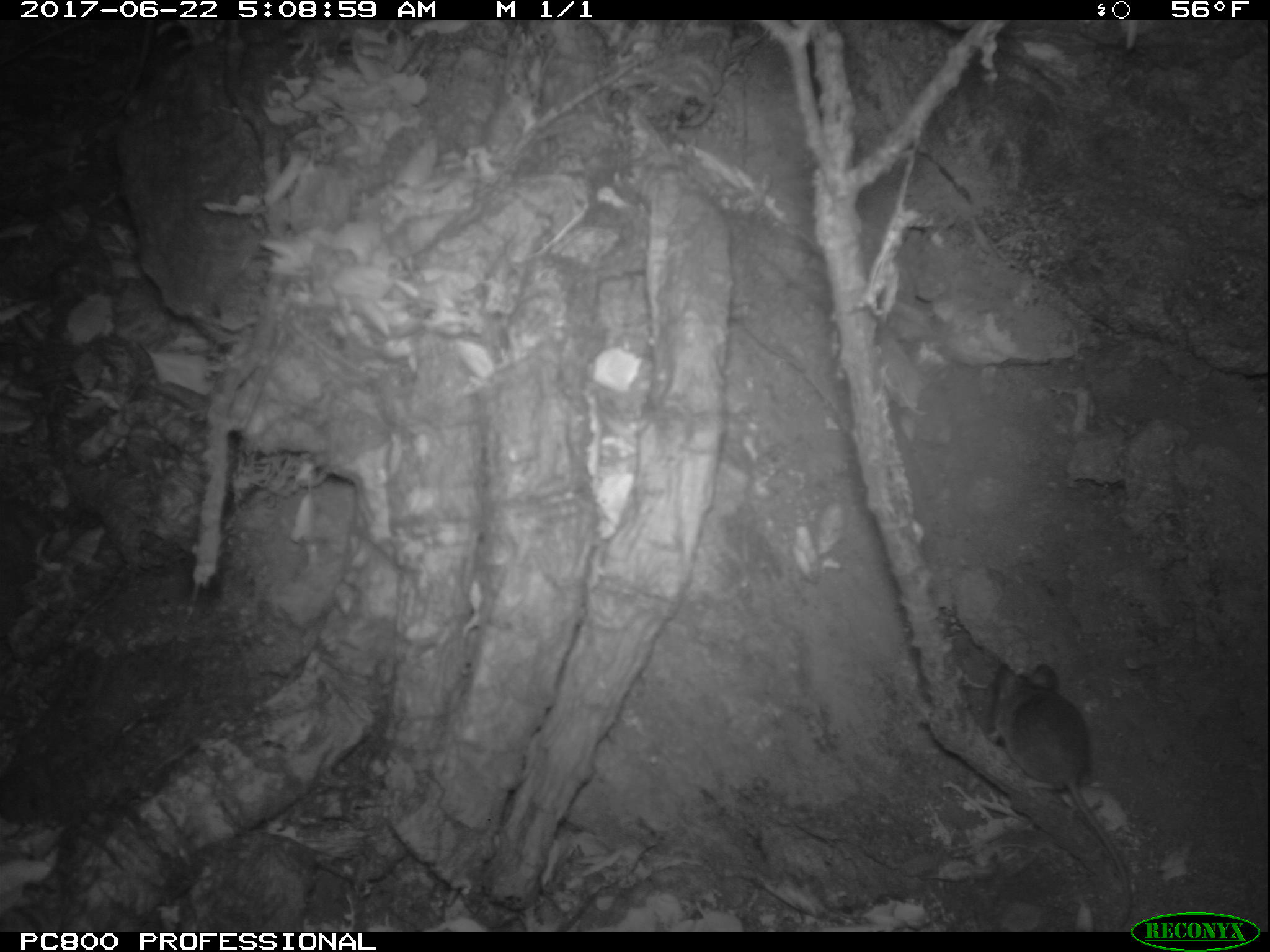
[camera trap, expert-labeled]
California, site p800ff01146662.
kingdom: Animalia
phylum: Chordata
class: Mammalia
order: Rodentia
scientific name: Rodentia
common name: rodent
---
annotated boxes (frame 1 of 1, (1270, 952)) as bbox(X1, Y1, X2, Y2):
rodent: bbox(984, 663, 1134, 927)